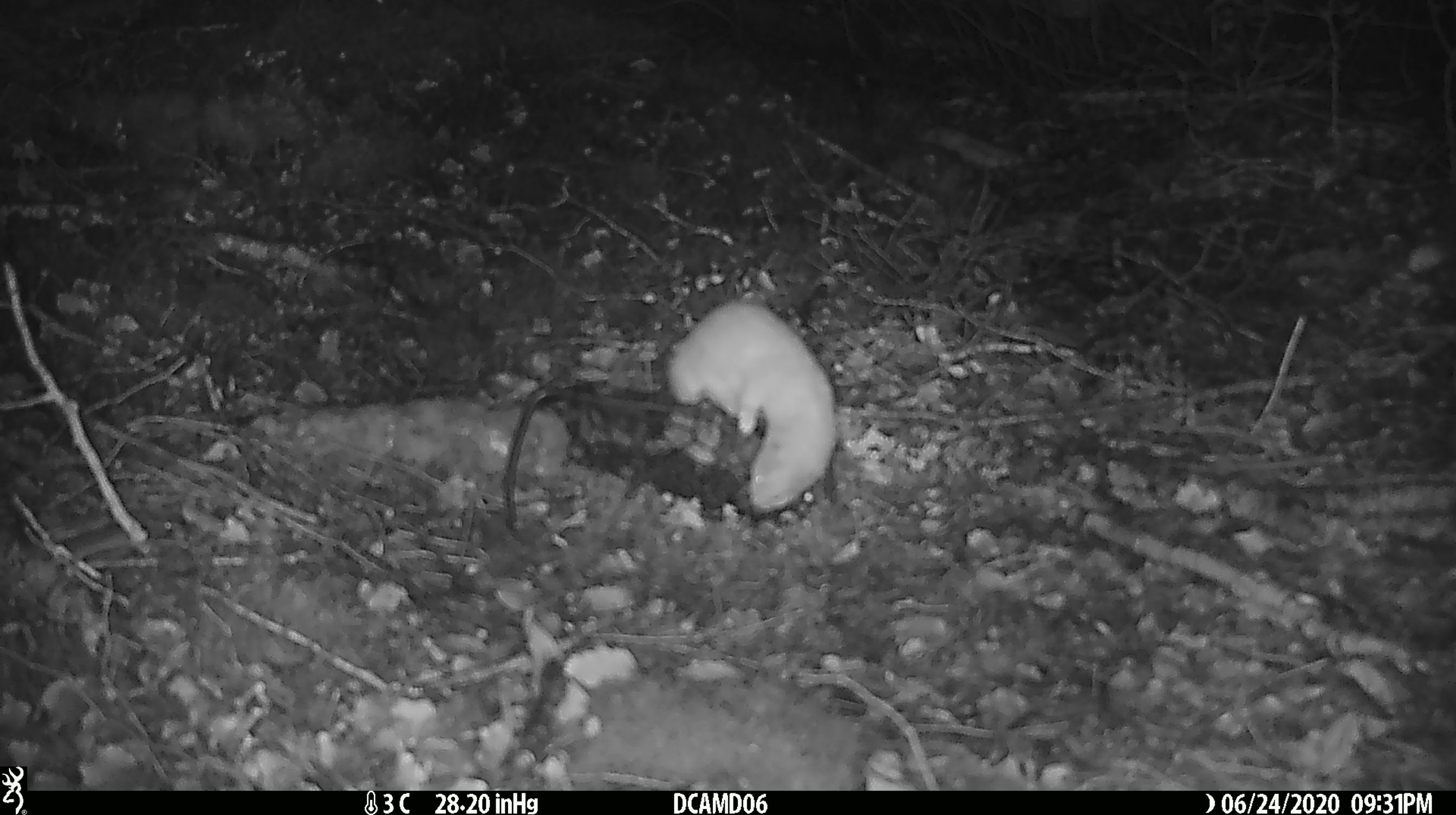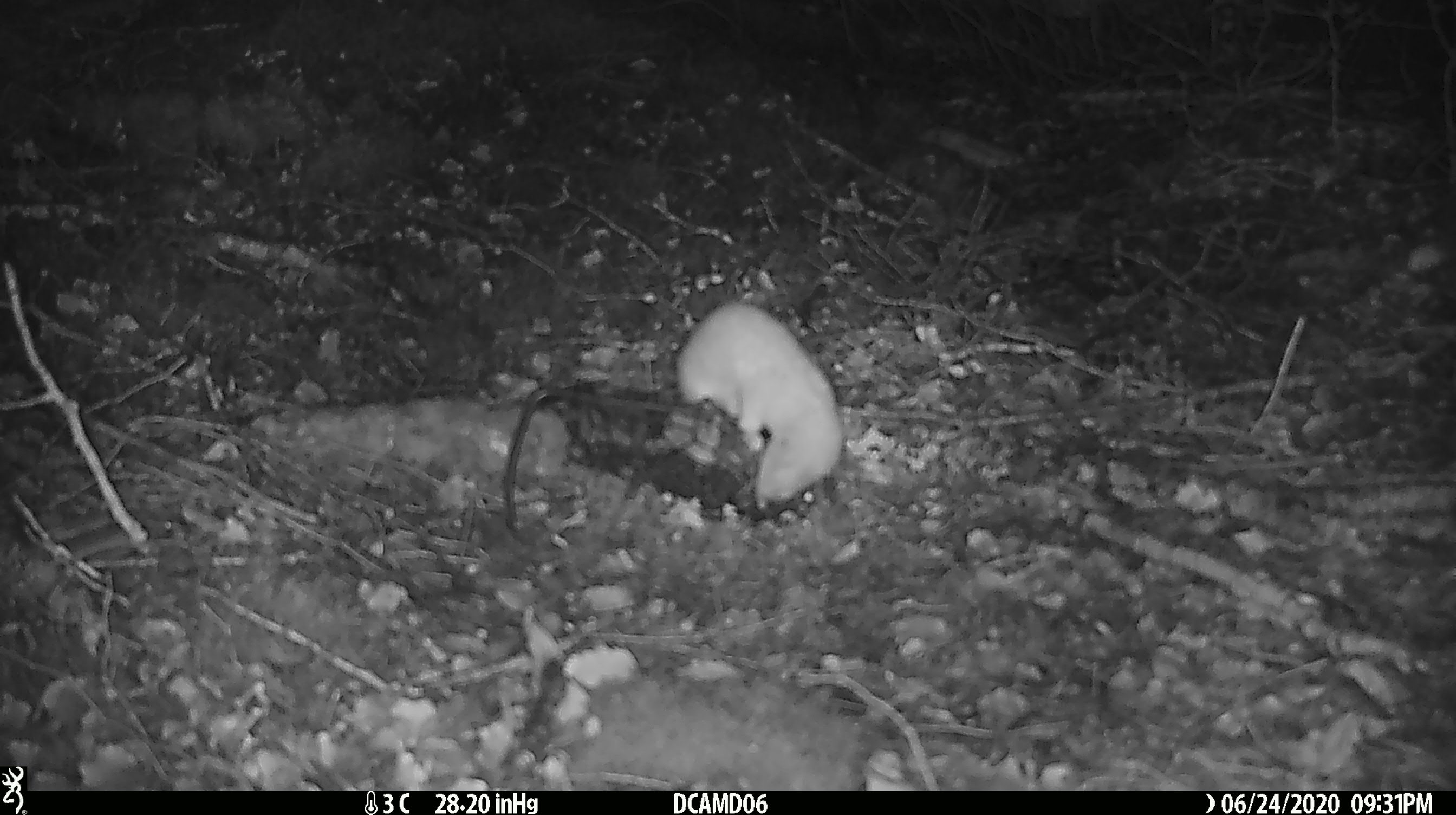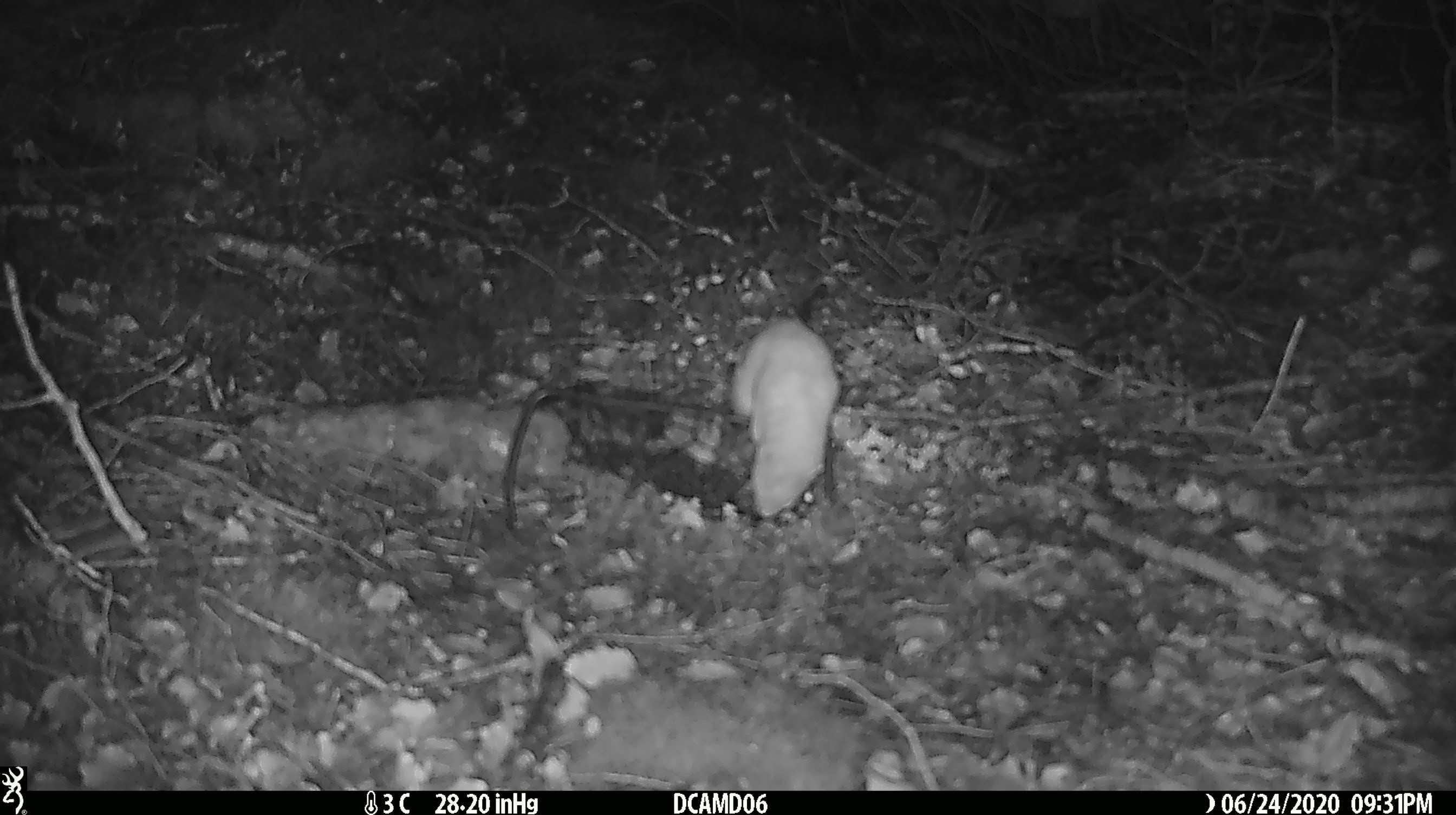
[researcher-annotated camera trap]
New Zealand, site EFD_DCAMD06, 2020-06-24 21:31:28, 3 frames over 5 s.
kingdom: Animalia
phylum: Chordata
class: Mammalia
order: Carnivora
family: Mustelidae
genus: Mustela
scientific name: Mustela nivalis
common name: least weasel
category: weasel